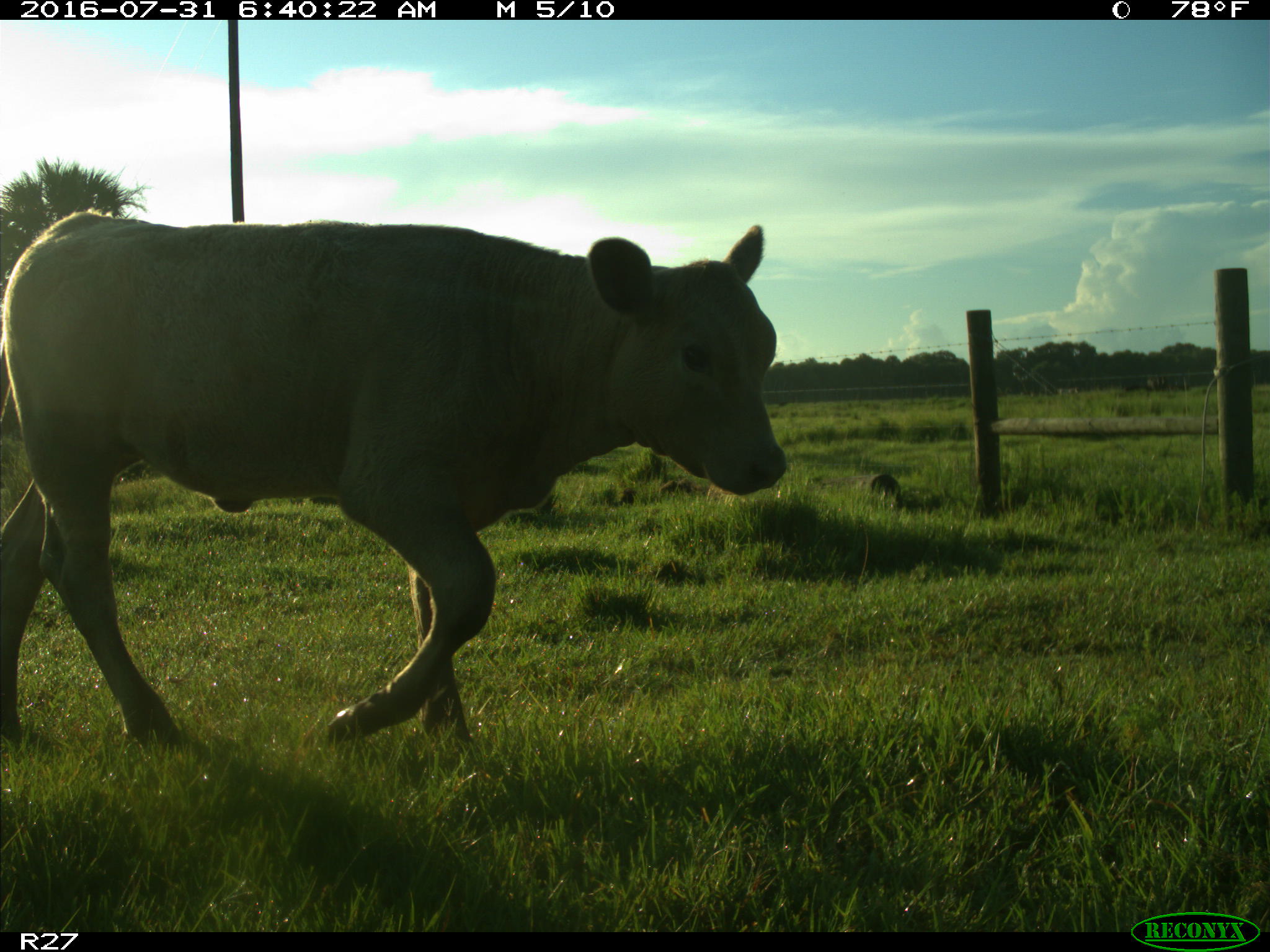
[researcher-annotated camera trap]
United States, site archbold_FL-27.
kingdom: Animalia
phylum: Chordata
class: Mammalia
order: Artiodactyla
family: Bovidae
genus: Bos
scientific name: Bos taurus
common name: domestic cow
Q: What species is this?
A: Bos taurus (domestic cow).